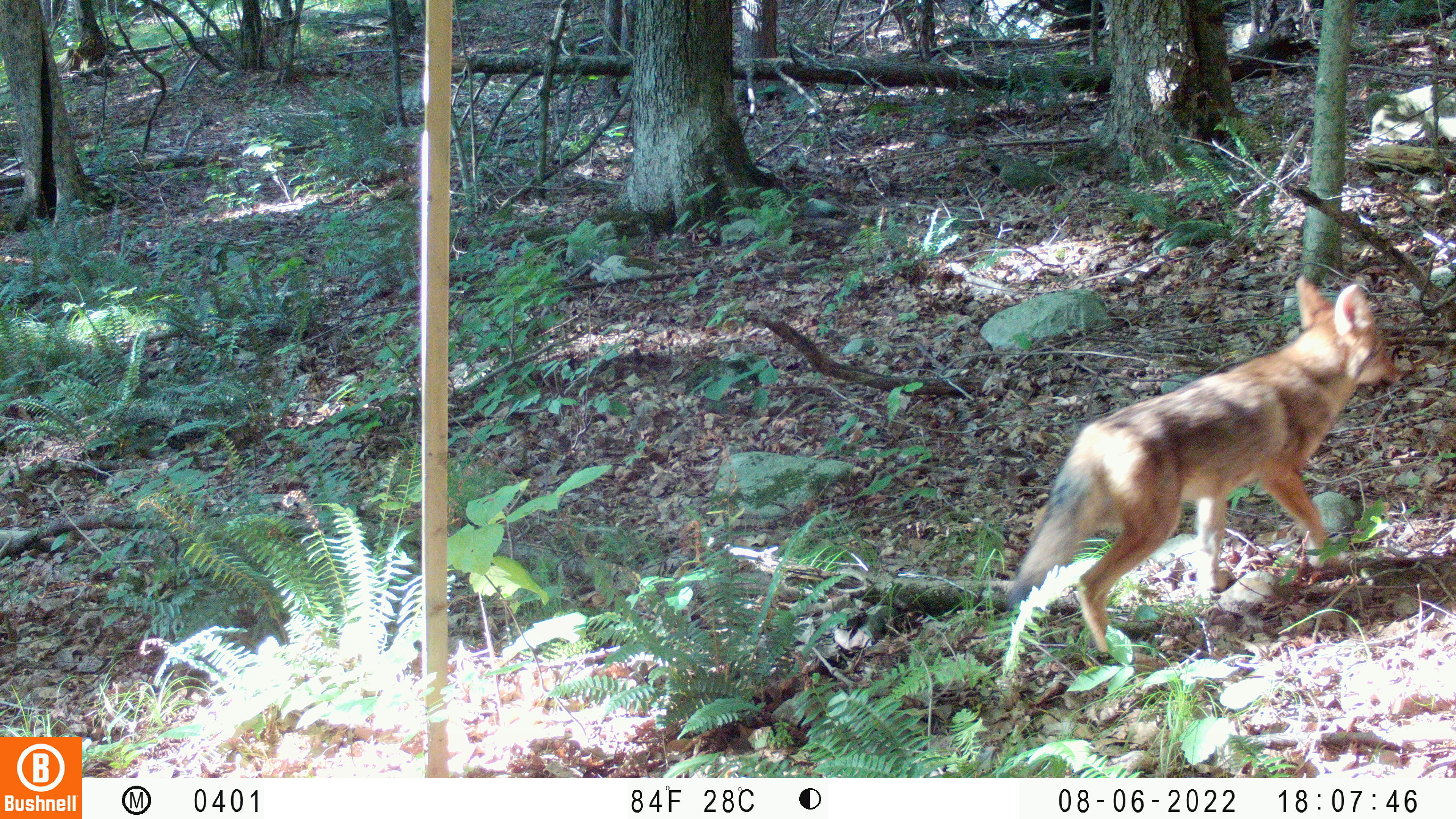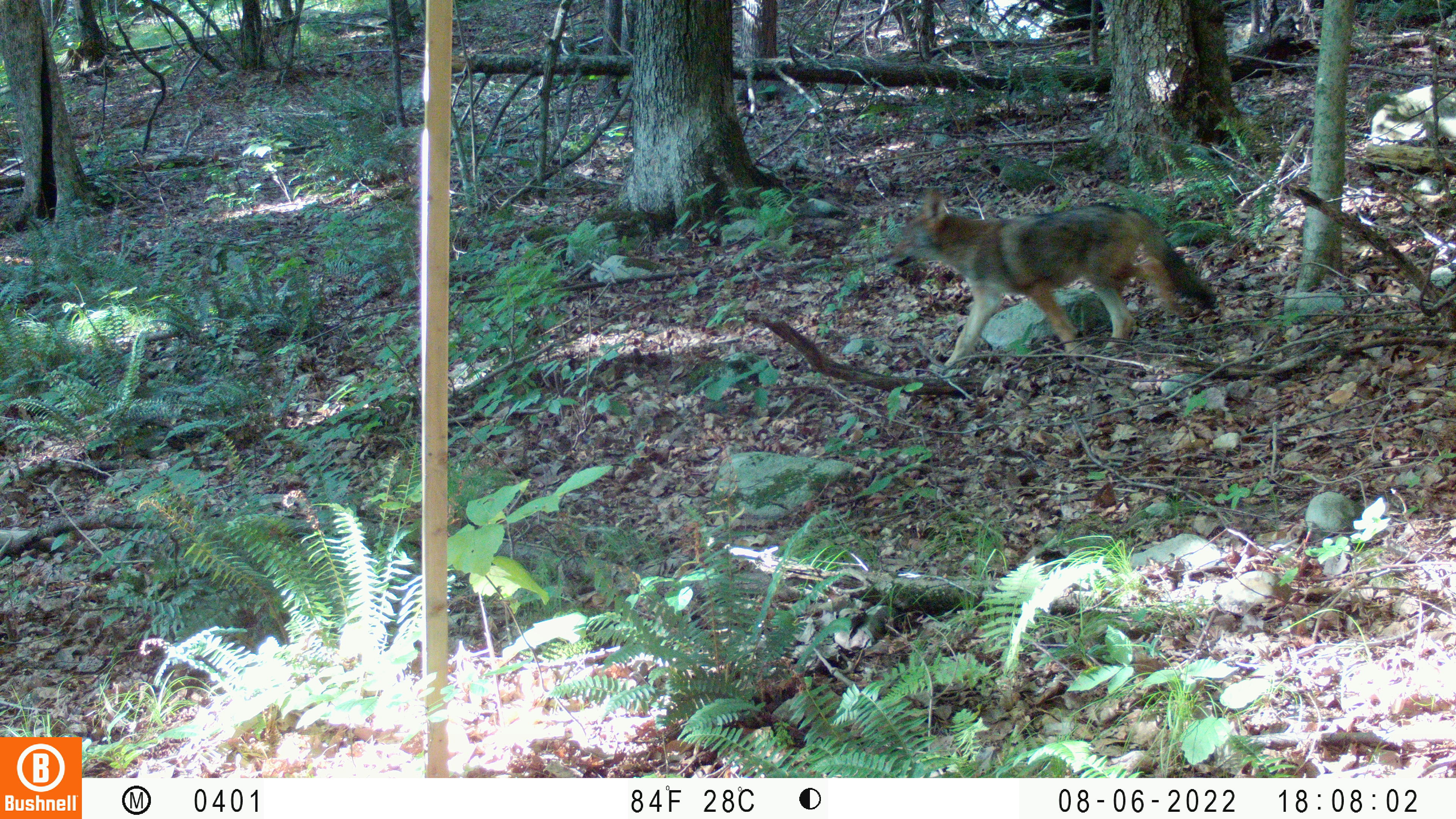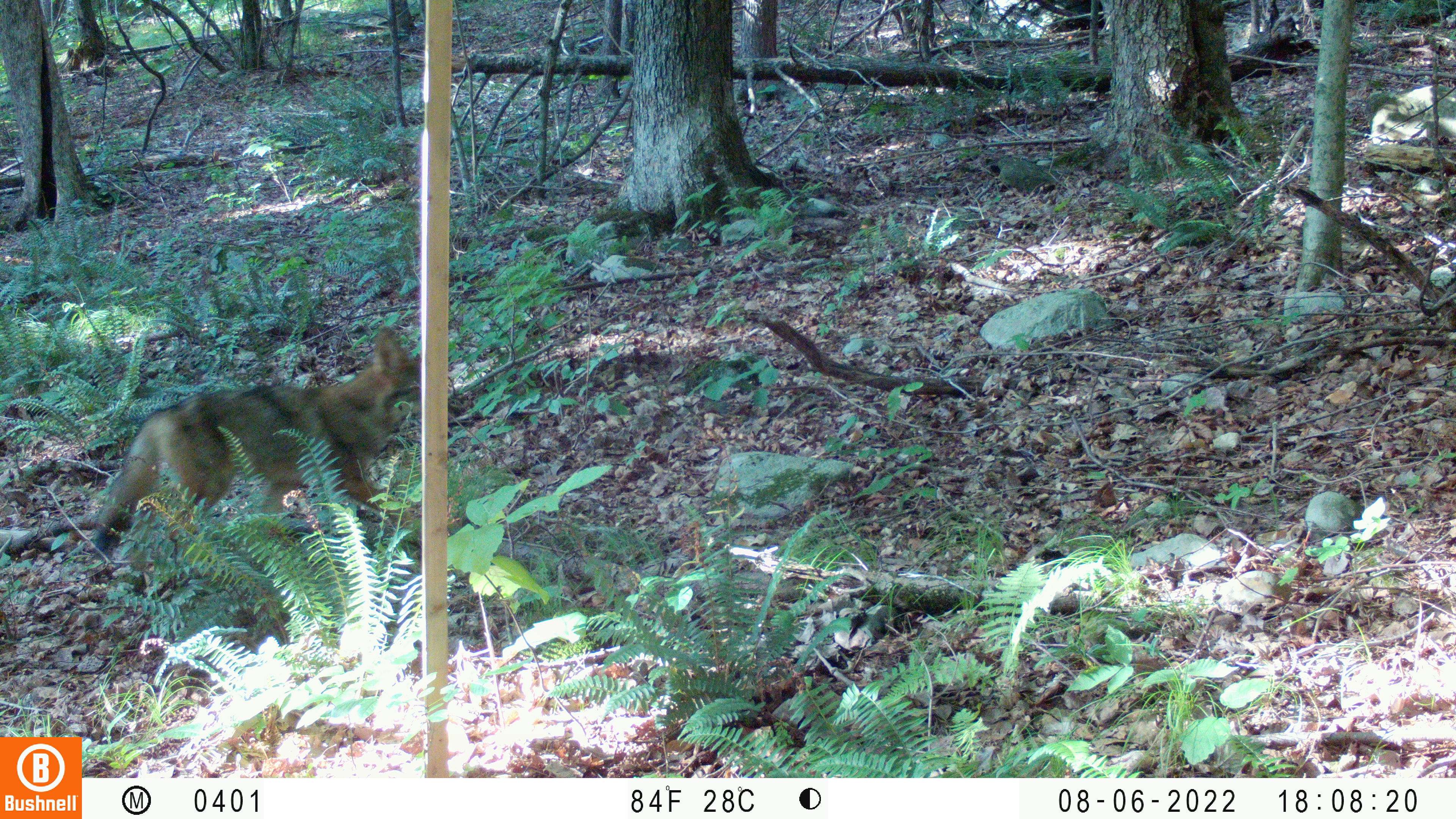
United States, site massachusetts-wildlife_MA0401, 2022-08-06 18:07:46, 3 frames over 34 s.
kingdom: Animalia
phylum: Chordata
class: Mammalia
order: Carnivora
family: Canidae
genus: Canis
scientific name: Canis latrans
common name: coyote